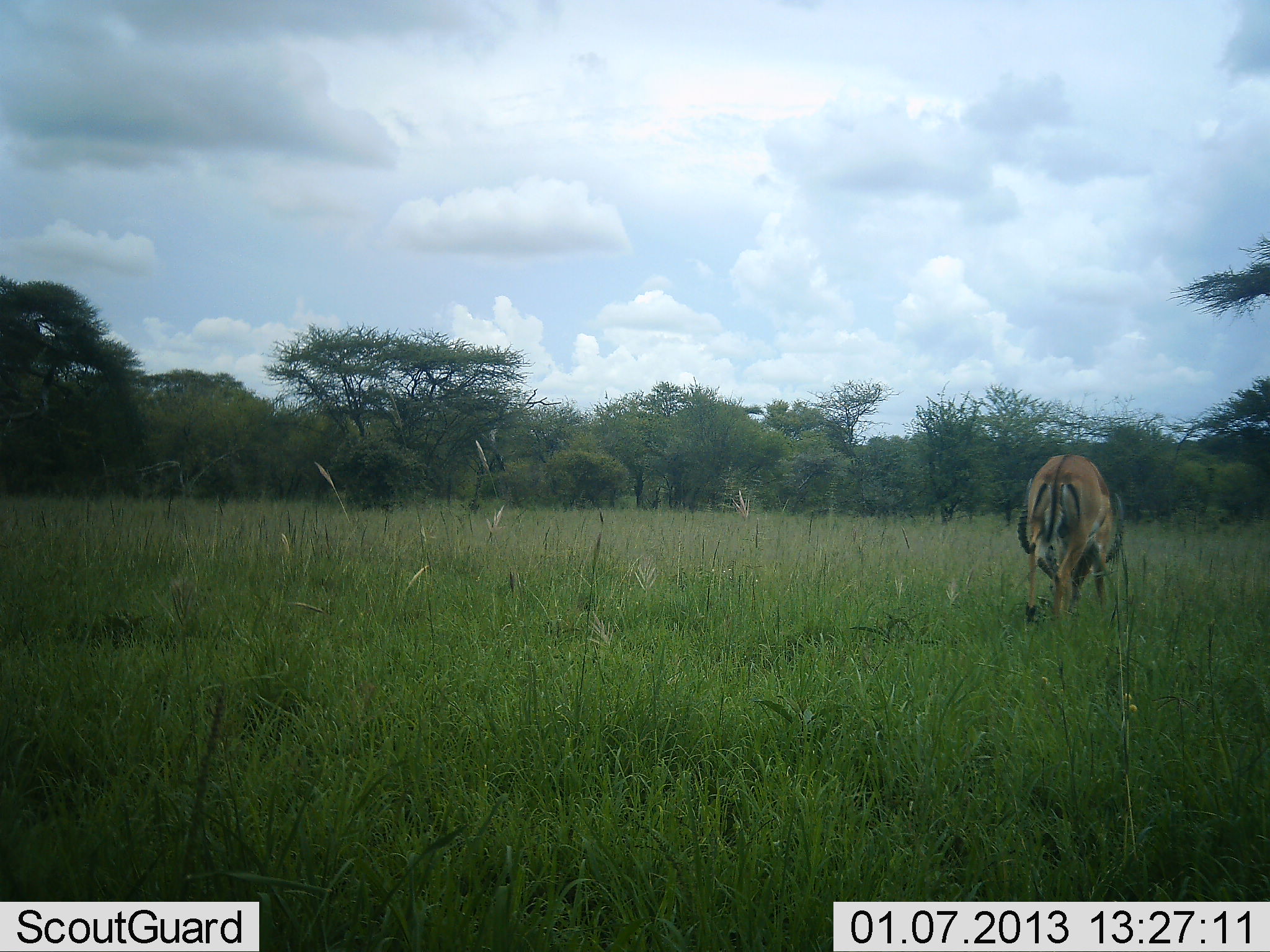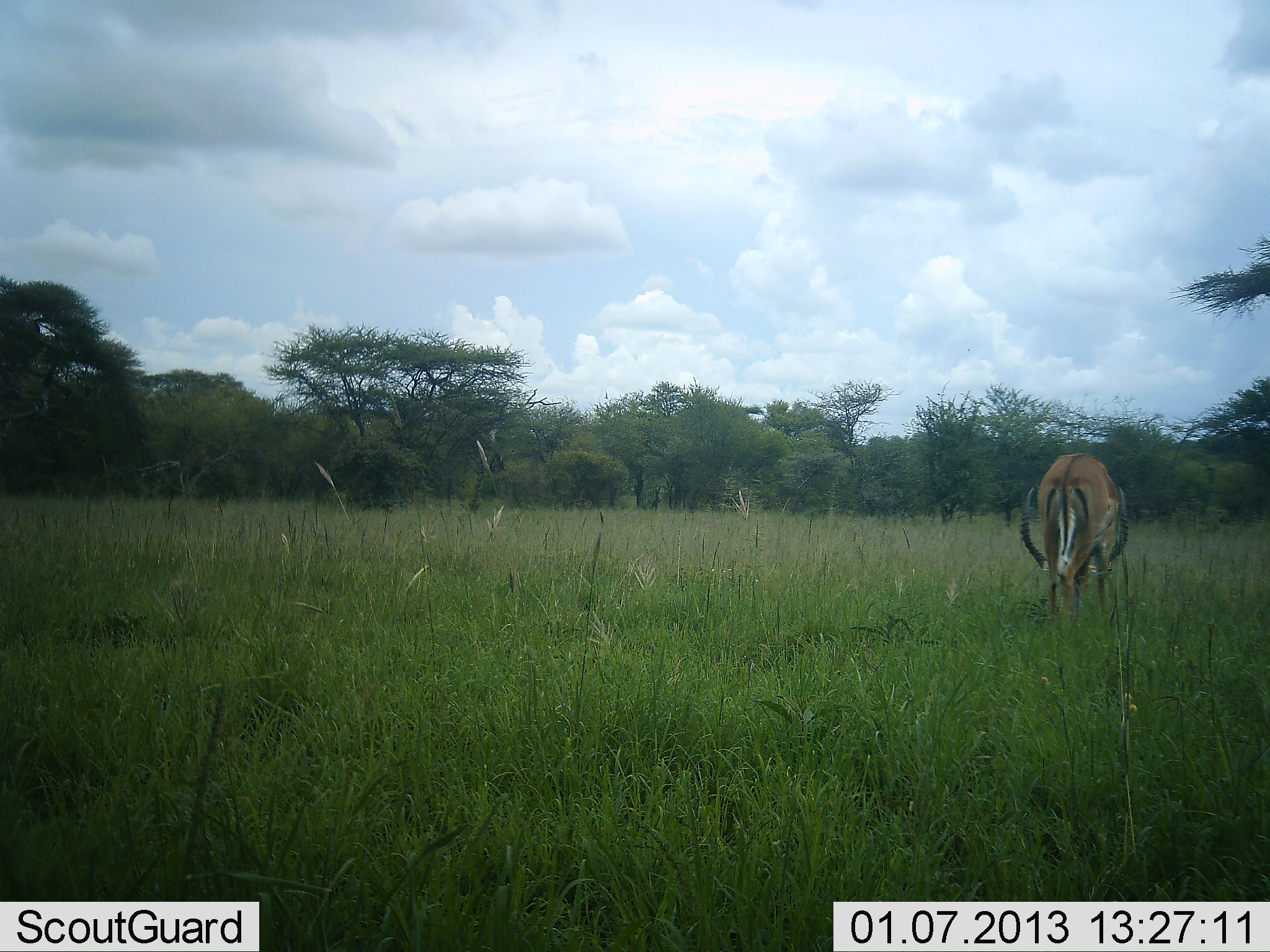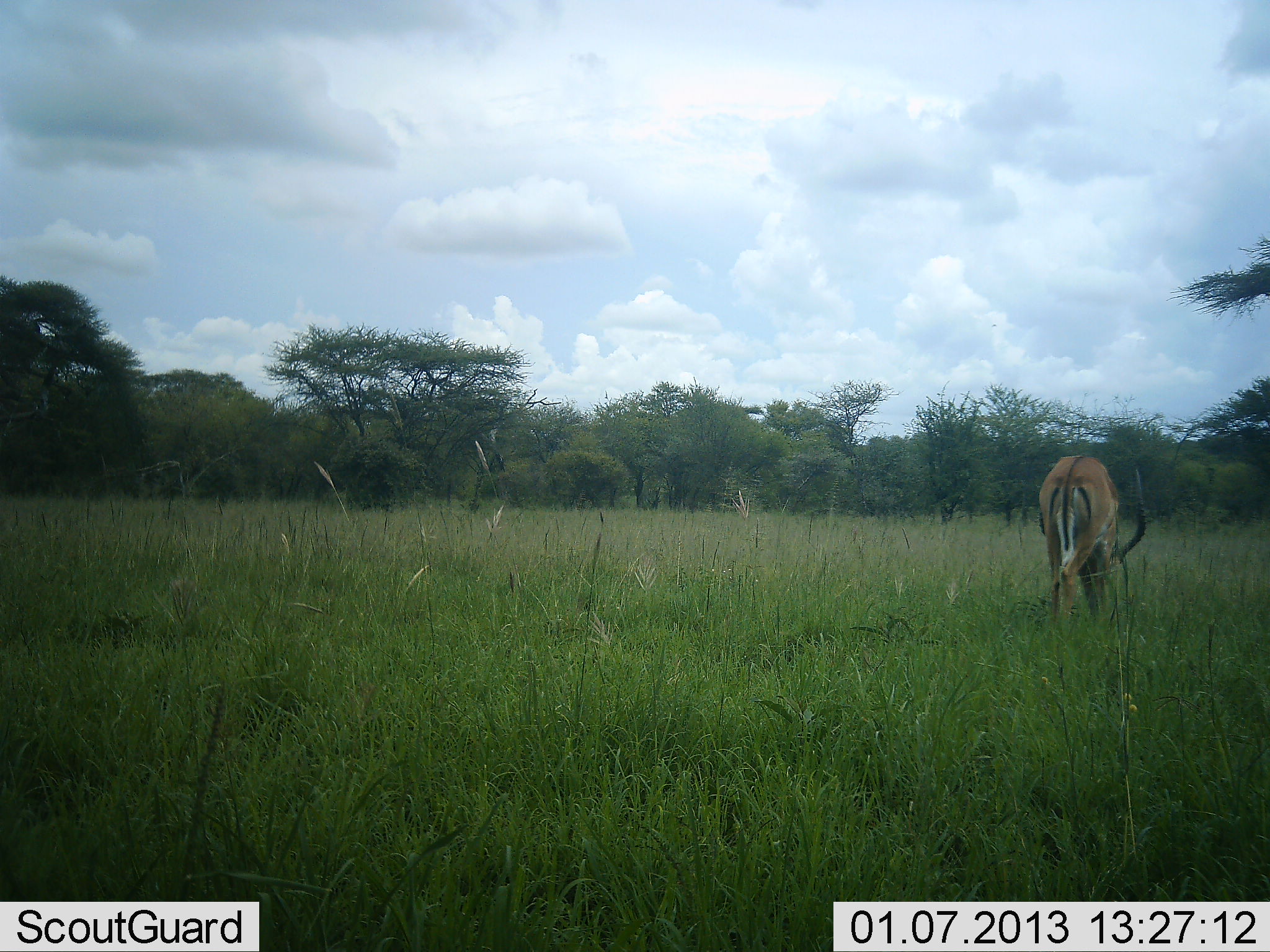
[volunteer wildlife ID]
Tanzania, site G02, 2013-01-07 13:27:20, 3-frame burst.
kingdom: Animalia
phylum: Chordata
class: Mammalia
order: Artiodactyla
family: Bovidae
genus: Aepyceros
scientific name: Aepyceros melampus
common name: impala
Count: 1.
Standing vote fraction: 0%.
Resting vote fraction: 0%.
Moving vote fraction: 5%.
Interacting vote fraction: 0%.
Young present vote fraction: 0%.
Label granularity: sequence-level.